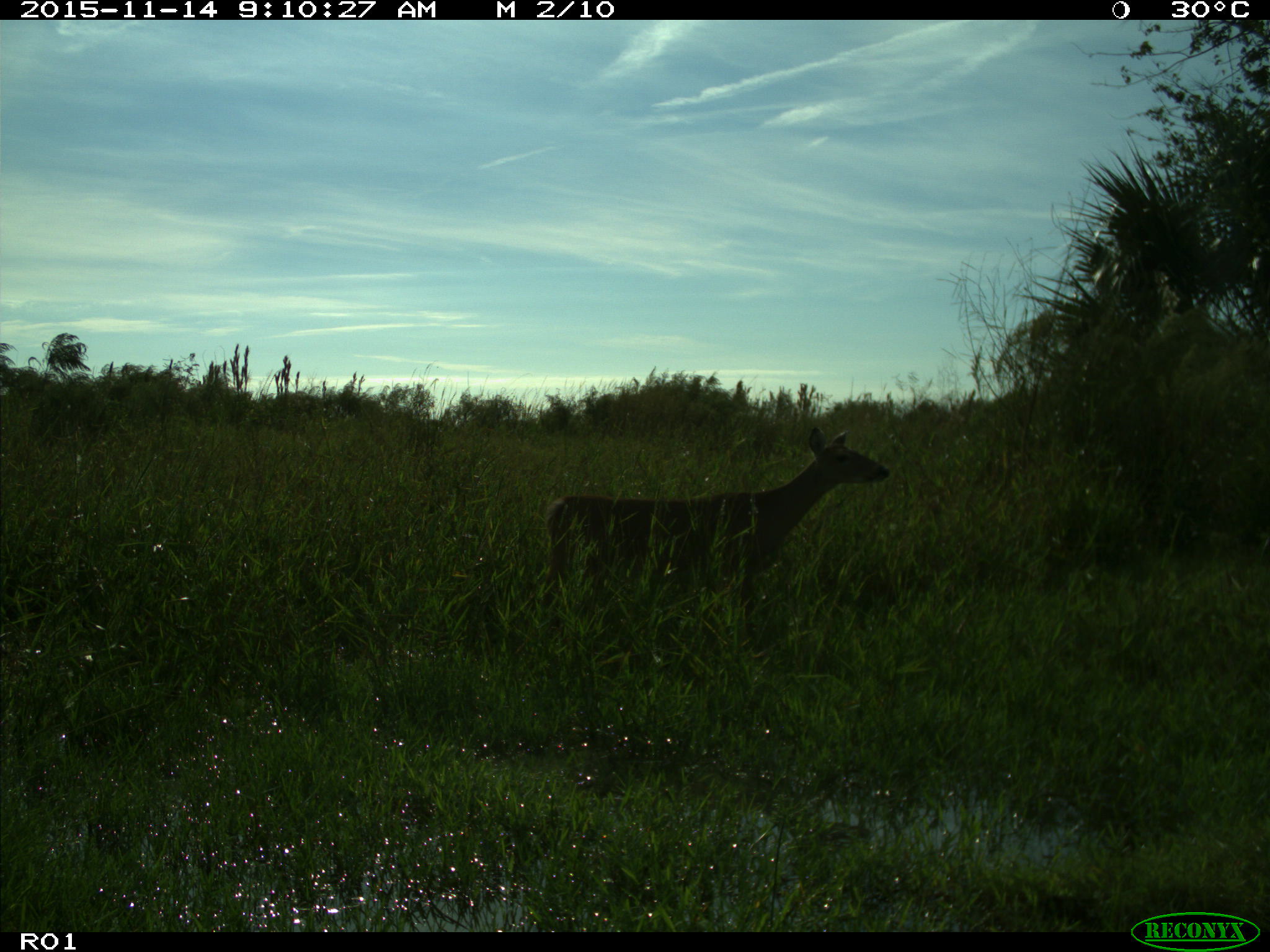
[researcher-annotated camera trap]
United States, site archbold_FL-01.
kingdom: Animalia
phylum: Chordata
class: Mammalia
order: Artiodactyla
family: Cervidae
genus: Odocoileus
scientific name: Odocoileus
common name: deer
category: unidentified deer